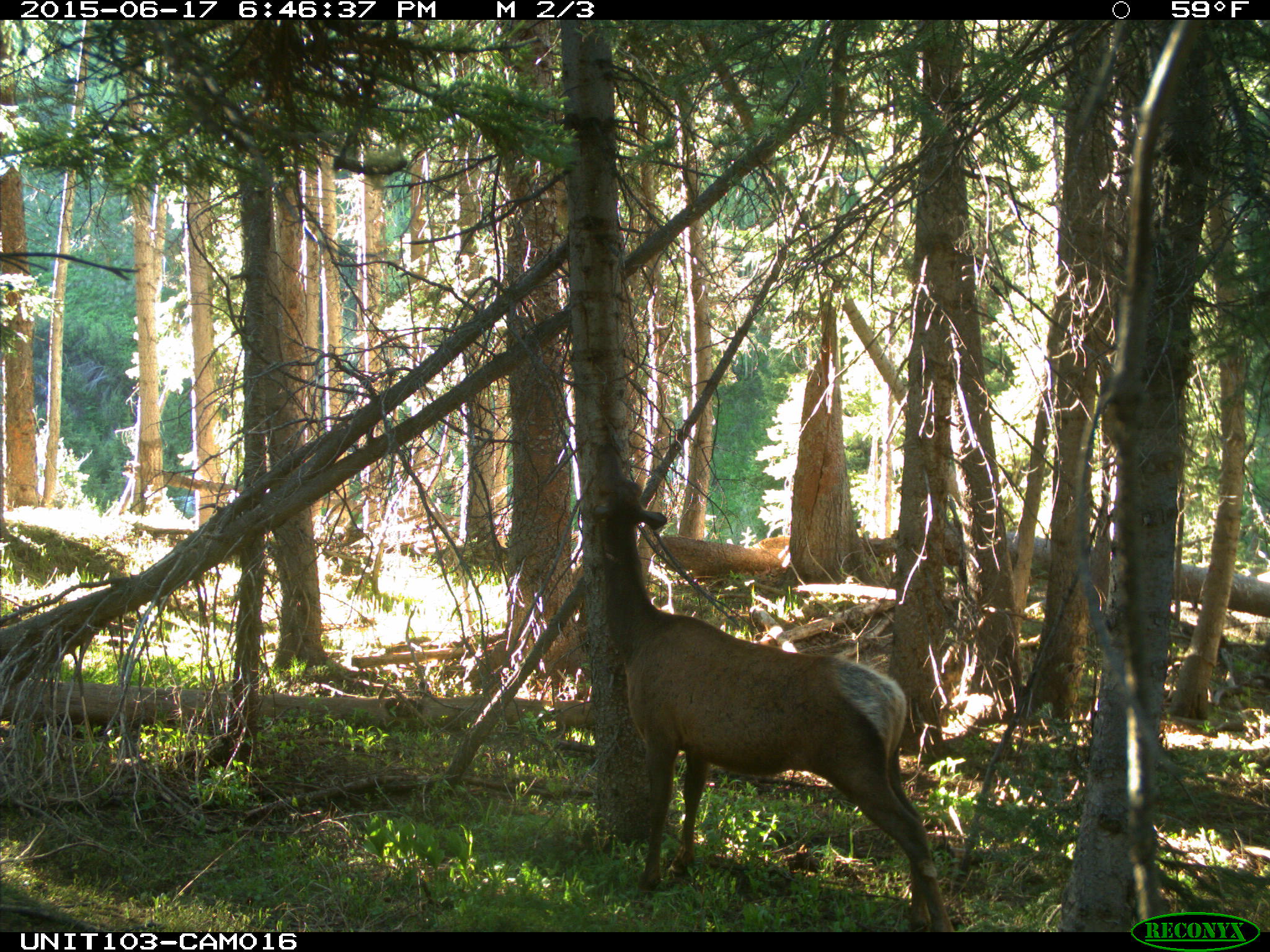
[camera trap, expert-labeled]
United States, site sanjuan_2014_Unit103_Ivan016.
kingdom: Animalia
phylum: Chordata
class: Mammalia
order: Artiodactyla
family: Cervidae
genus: Cervus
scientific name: Cervus elaphus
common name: red deer